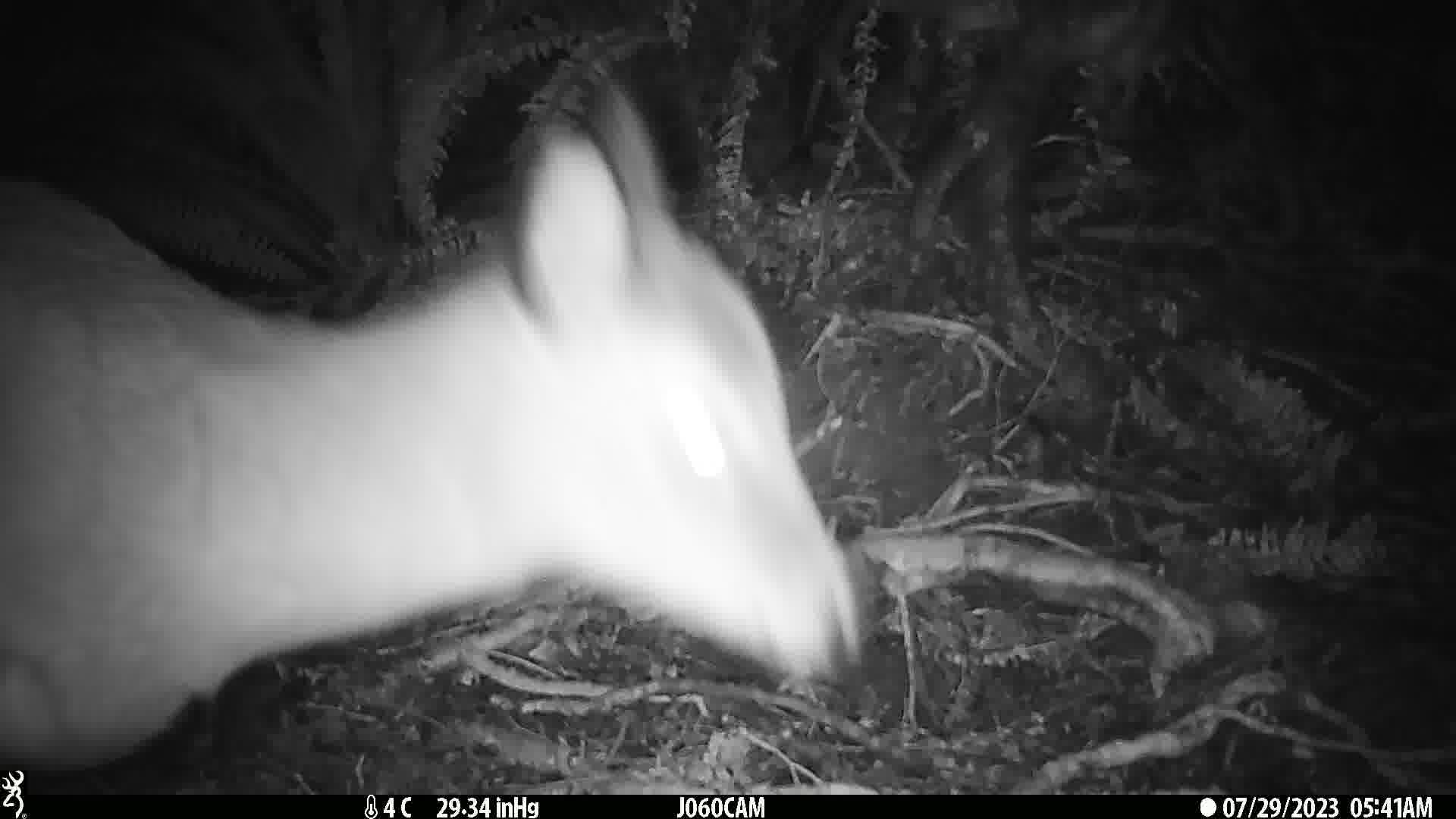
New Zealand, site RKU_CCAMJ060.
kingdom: Animalia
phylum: Chordata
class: Mammalia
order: Artiodactyla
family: Cervidae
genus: Odocoileus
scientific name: Odocoileus virginianus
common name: white-tailed deer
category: white tailed deer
White tailed deer (white-tailed deer) (Odocoileus virginianus).